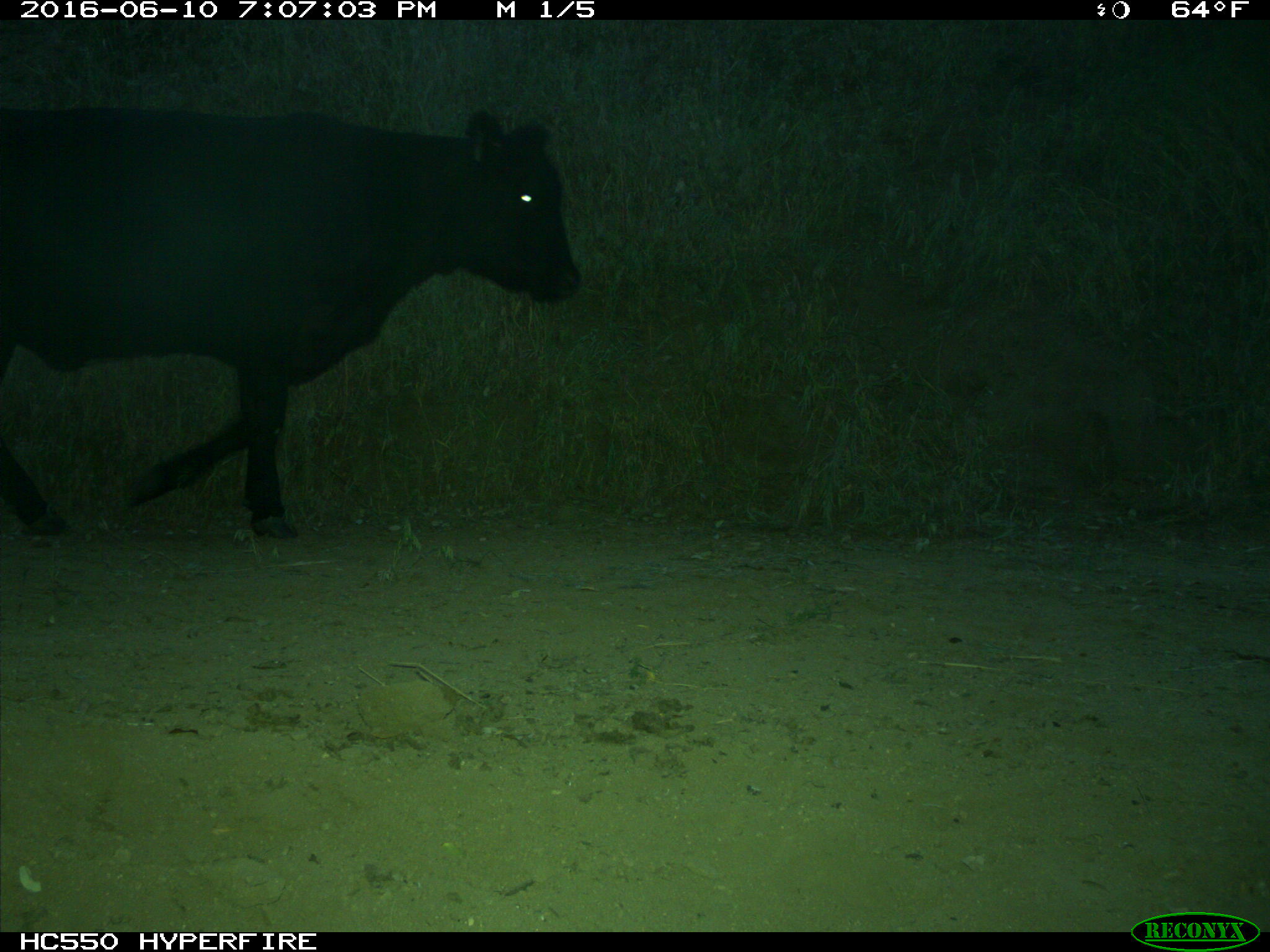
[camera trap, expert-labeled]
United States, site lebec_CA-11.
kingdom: Animalia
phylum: Chordata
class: Mammalia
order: Artiodactyla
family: Bovidae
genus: Bos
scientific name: Bos taurus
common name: domestic cow